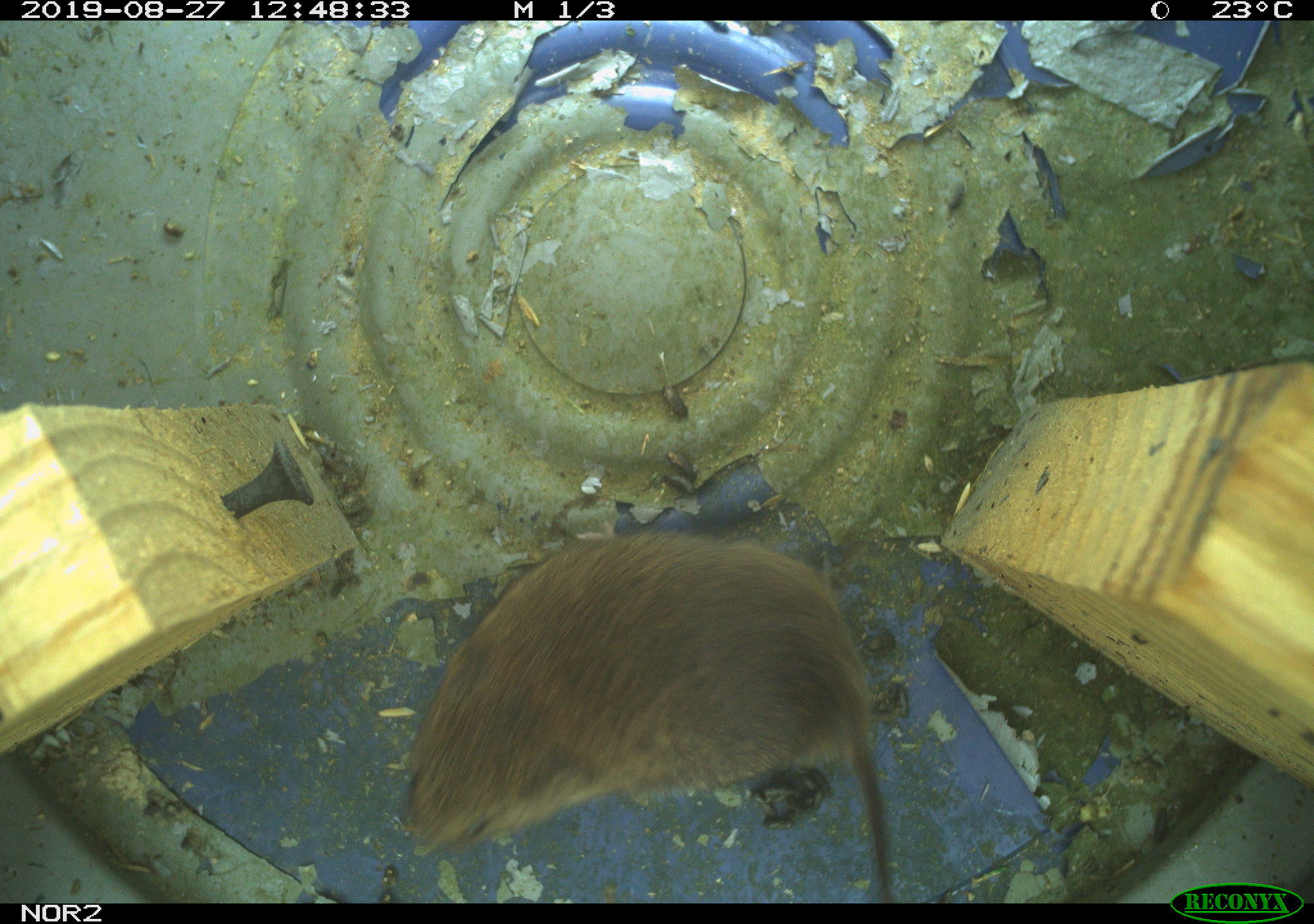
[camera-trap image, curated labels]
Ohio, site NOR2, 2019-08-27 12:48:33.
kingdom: Animalia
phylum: Chordata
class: Mammalia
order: Rodentia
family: Cricetidae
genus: Microtus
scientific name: Microtus pennsylvanicus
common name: meadow vole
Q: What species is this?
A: Meadow vole (Microtus pennsylvanicus).